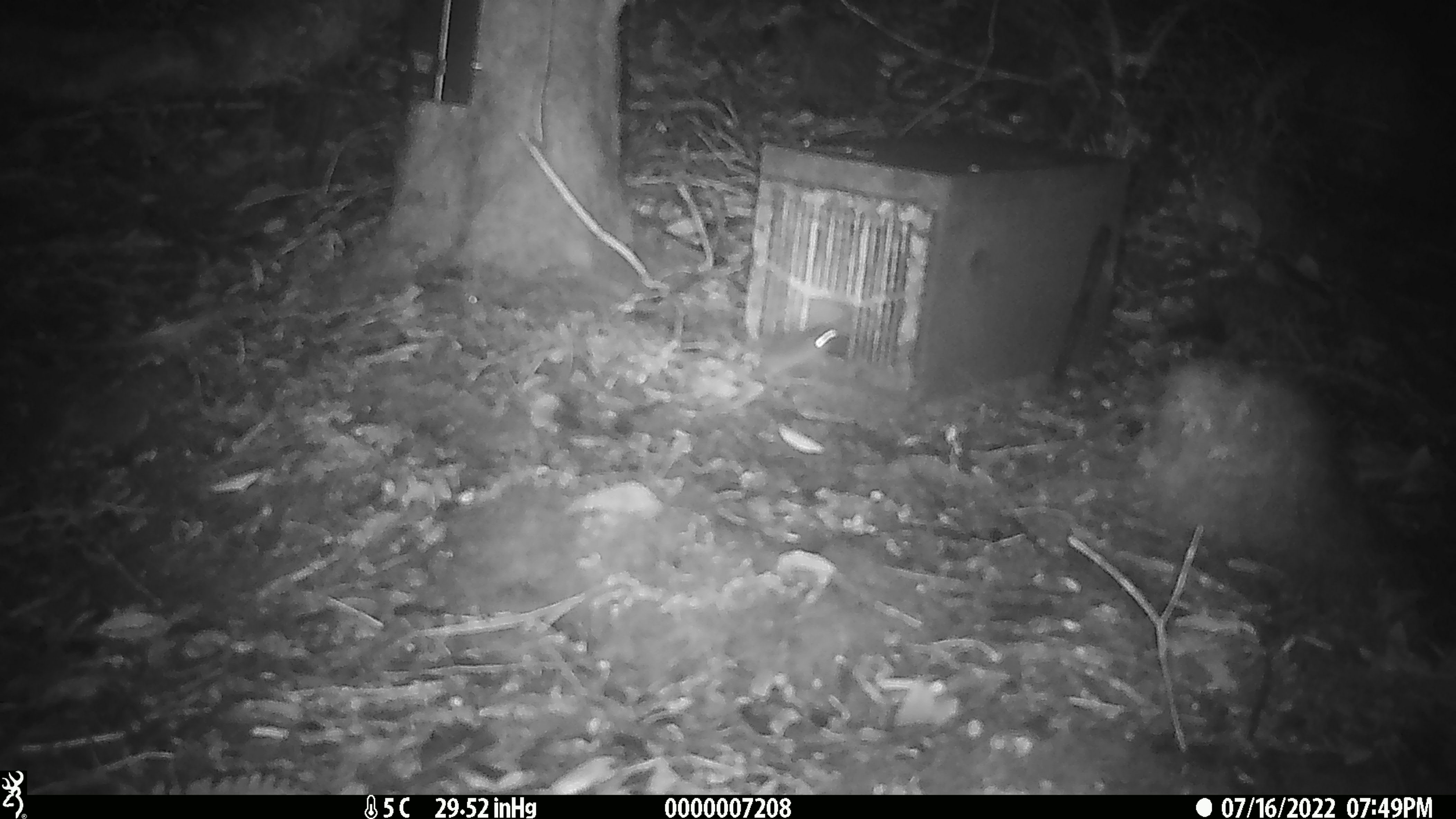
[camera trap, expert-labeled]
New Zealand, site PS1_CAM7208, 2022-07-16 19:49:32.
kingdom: Animalia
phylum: Chordata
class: Mammalia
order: Rodentia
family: Muridae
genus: Mus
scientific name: Mus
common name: mouse